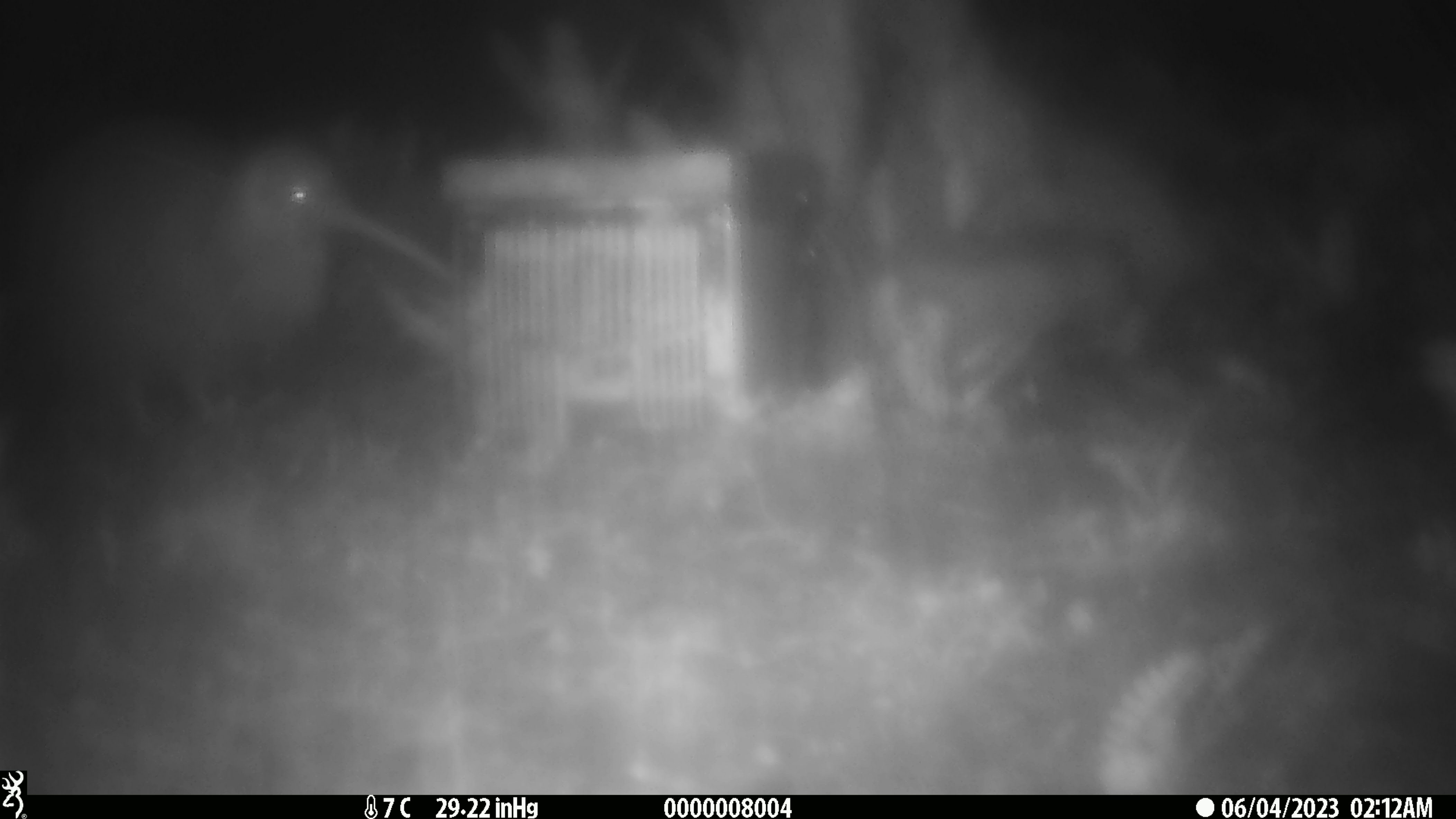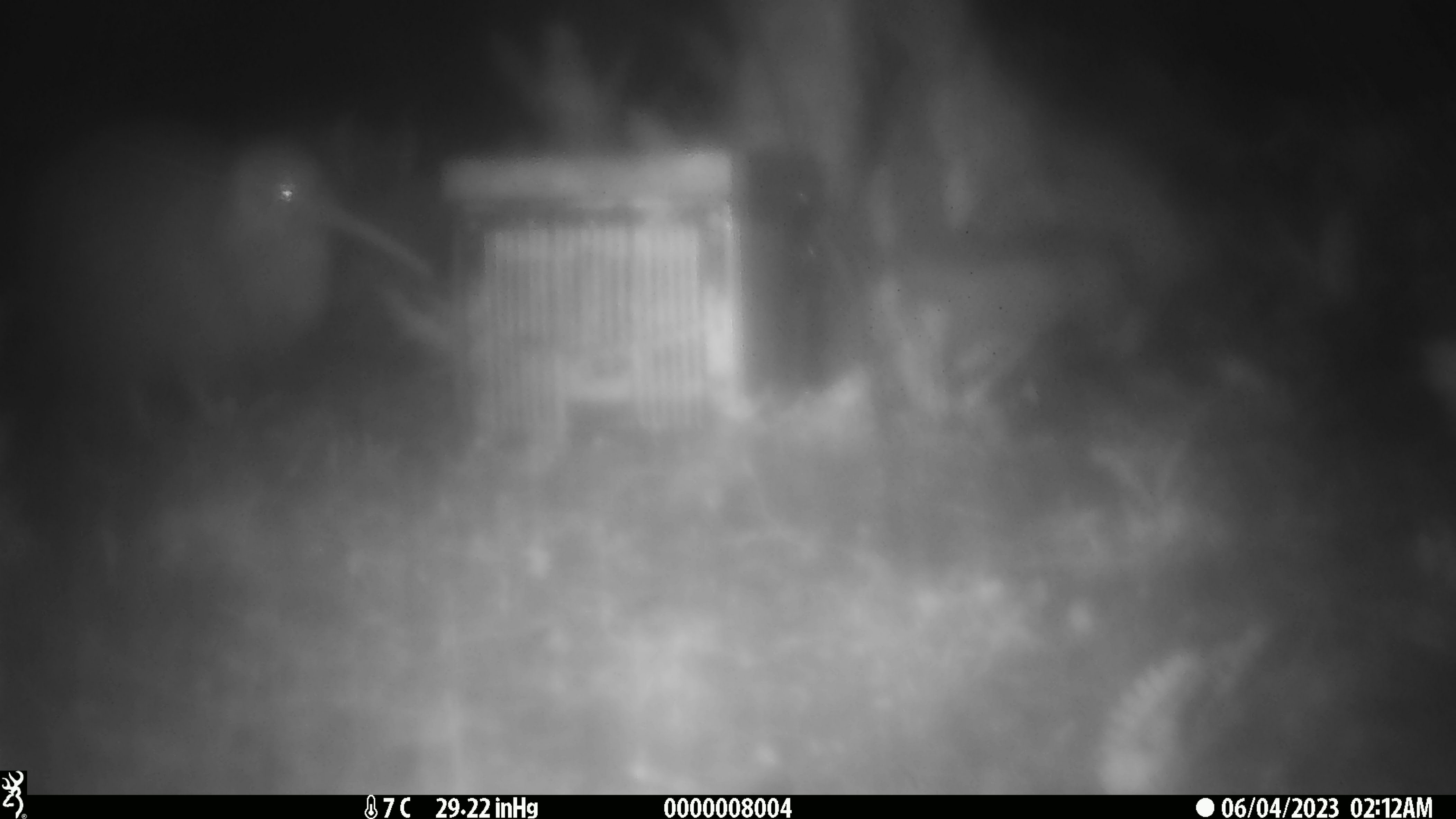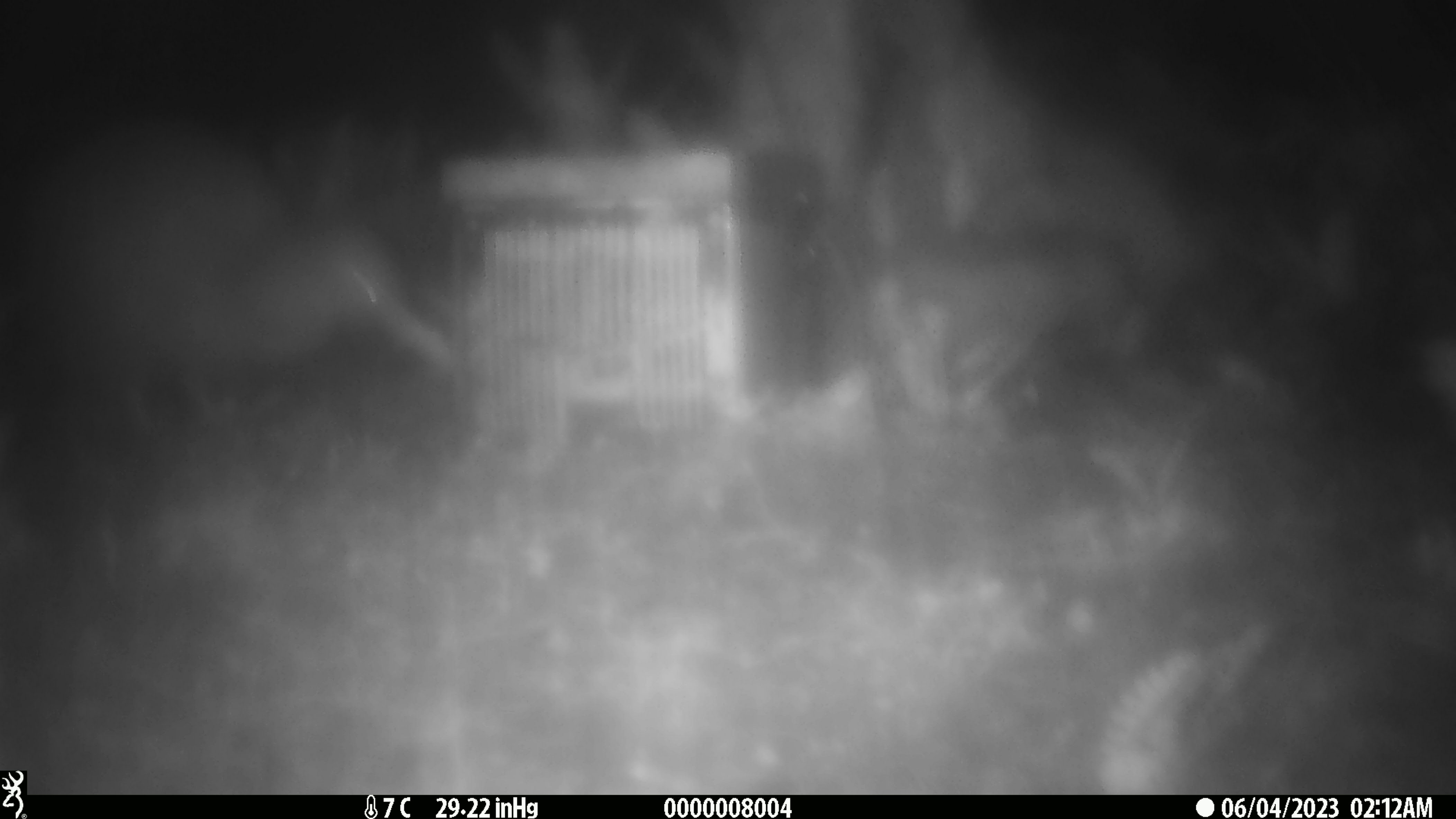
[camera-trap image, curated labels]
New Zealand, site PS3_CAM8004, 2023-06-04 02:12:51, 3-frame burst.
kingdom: Animalia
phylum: Chordata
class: Aves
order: Apterygiformes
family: Apterygidae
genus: Apteryx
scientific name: Apteryx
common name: kiwi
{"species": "kiwi (Apteryx)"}